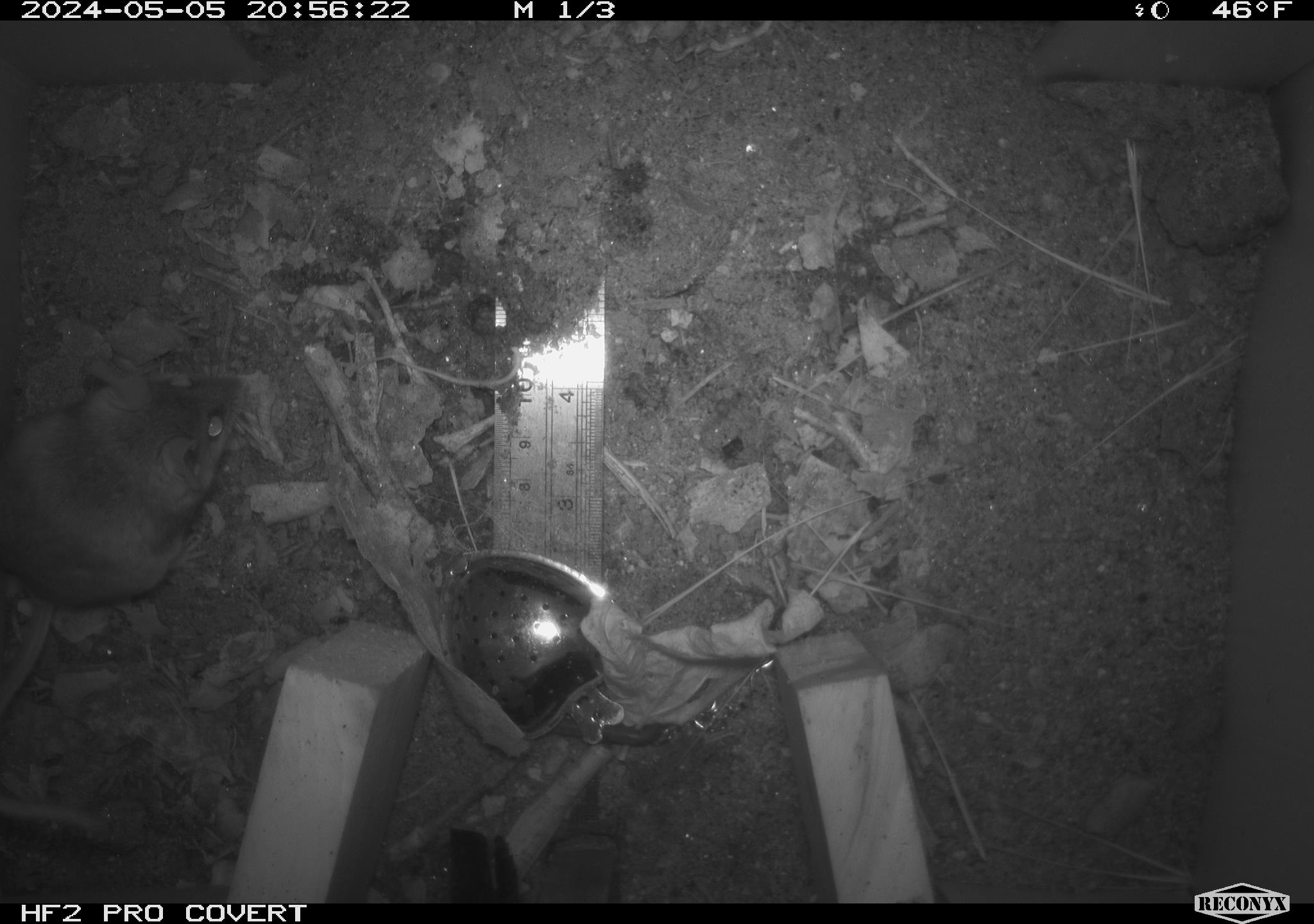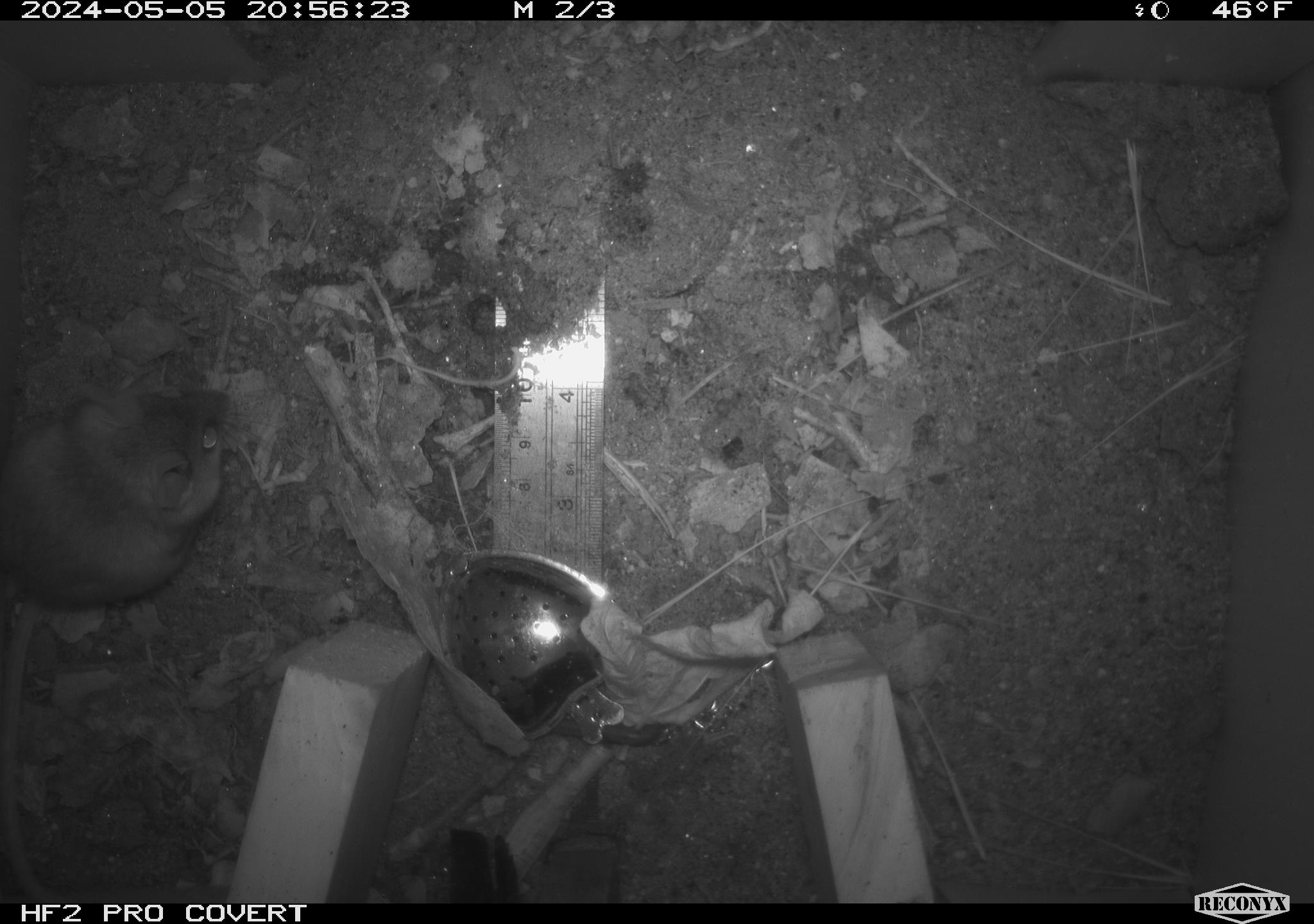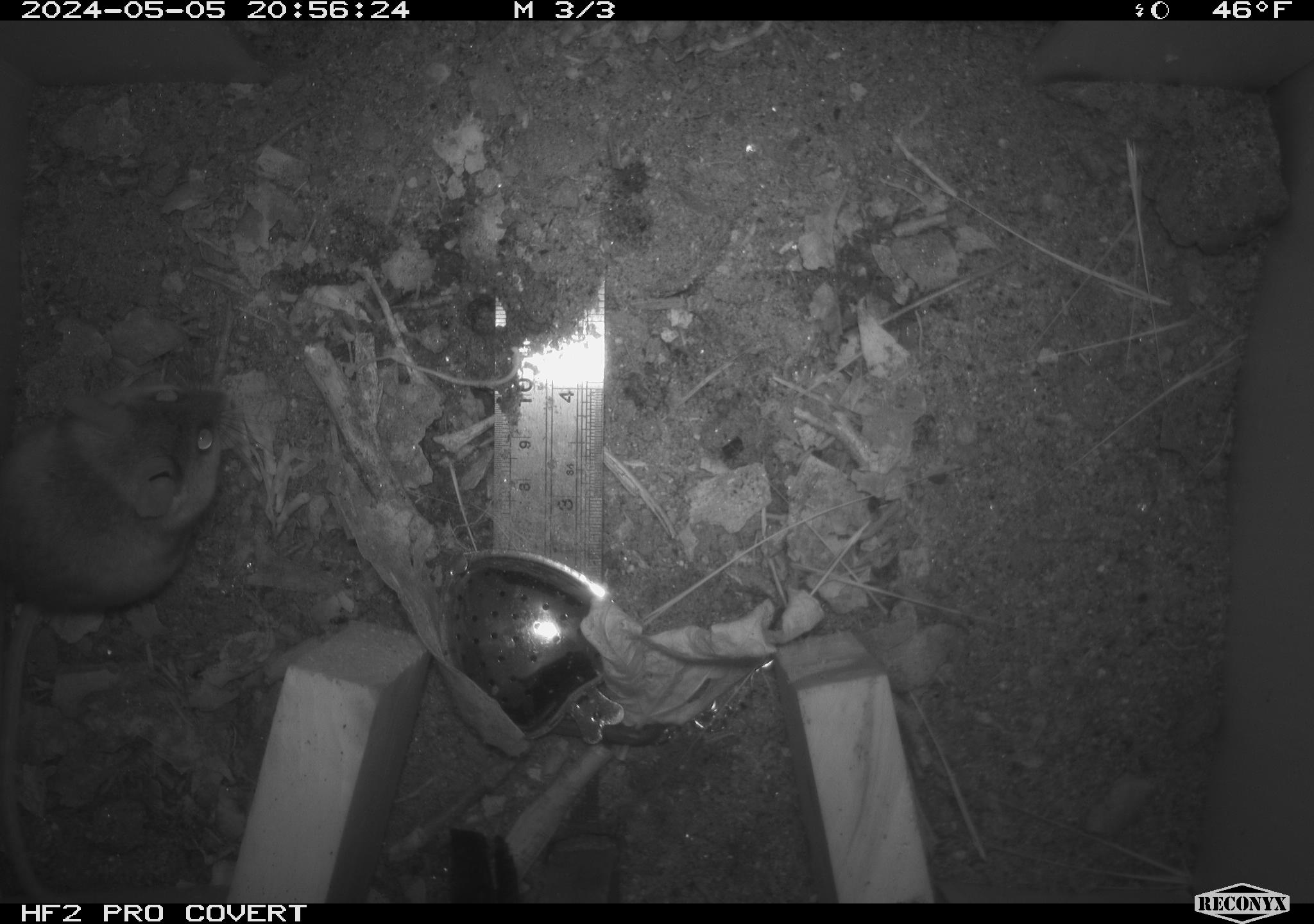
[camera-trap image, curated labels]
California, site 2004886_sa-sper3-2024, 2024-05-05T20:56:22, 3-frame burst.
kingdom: Animalia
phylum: Chordata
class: Mammalia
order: Rodentia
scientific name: Rodentia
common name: mouse species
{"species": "mouse species (Rodentia)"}